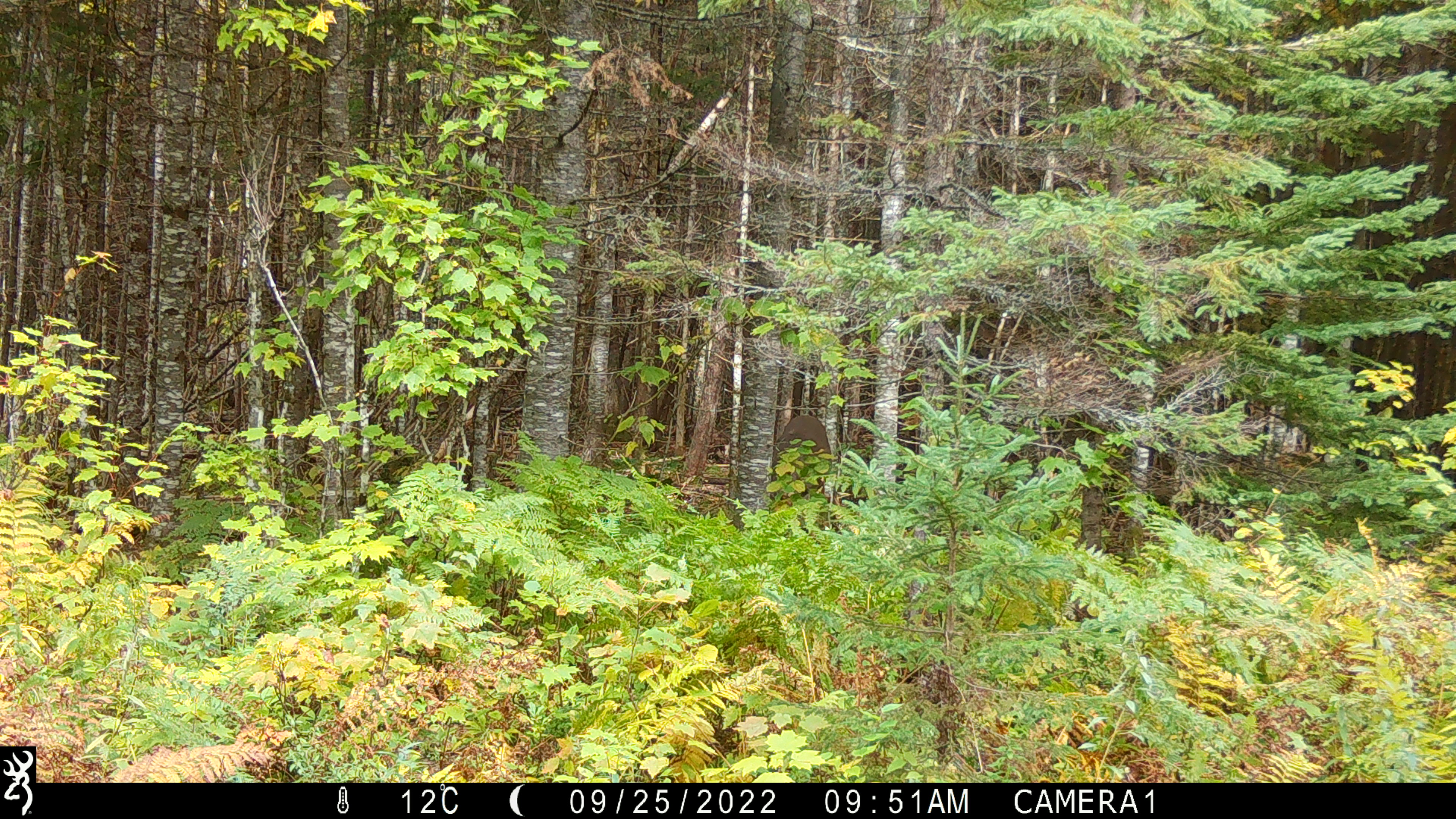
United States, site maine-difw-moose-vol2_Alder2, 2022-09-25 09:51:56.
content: unidentified animal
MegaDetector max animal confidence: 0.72